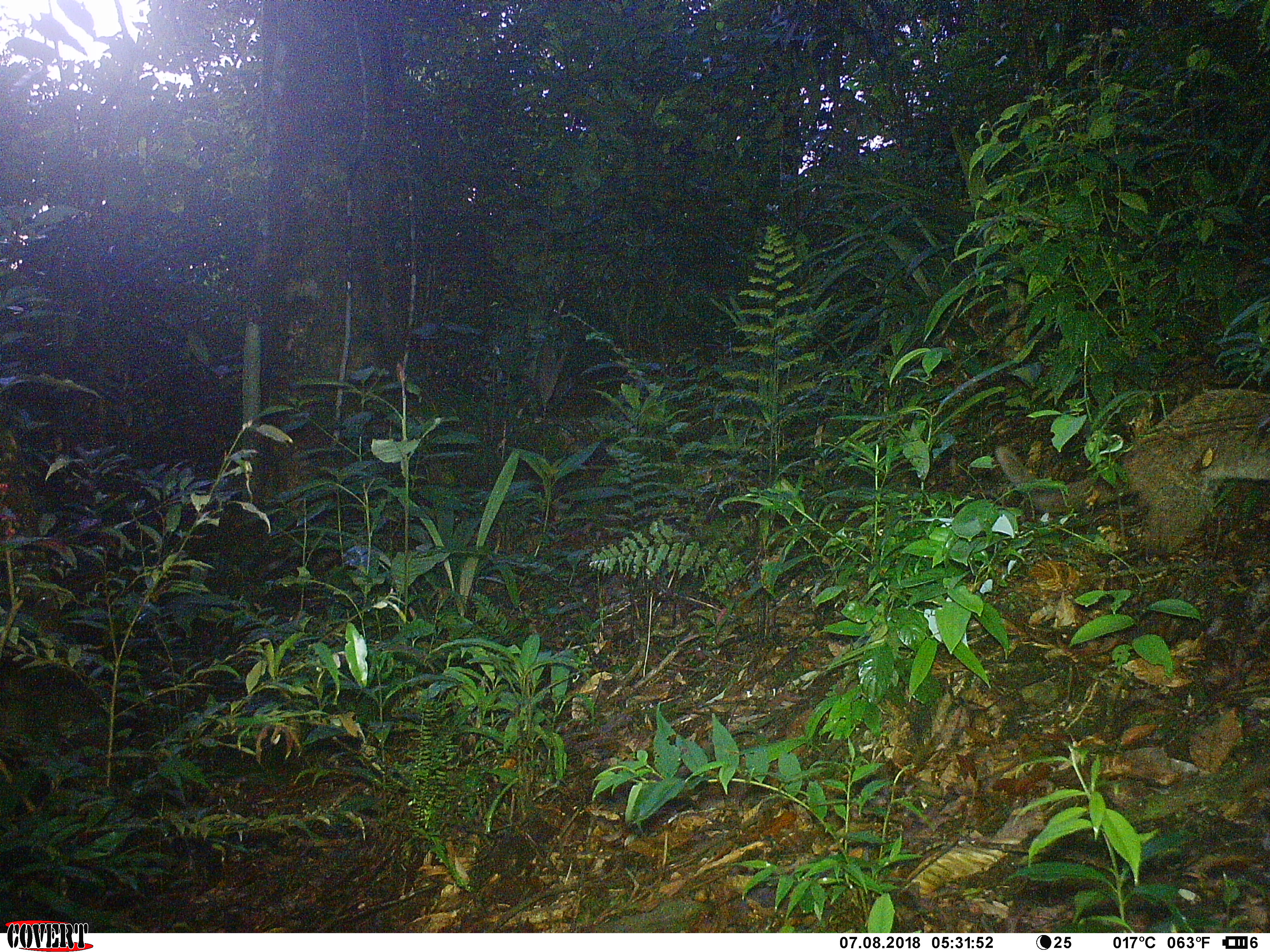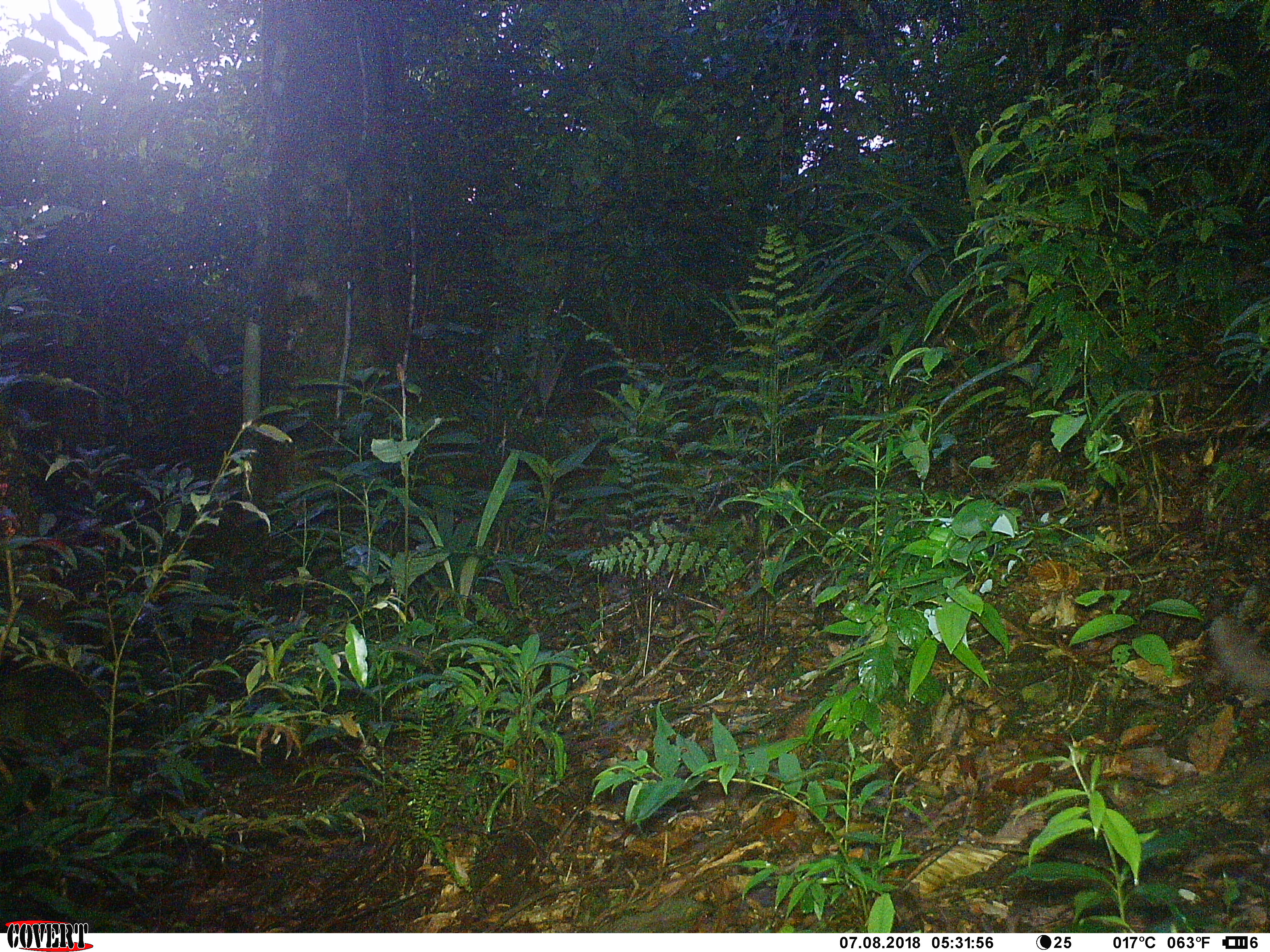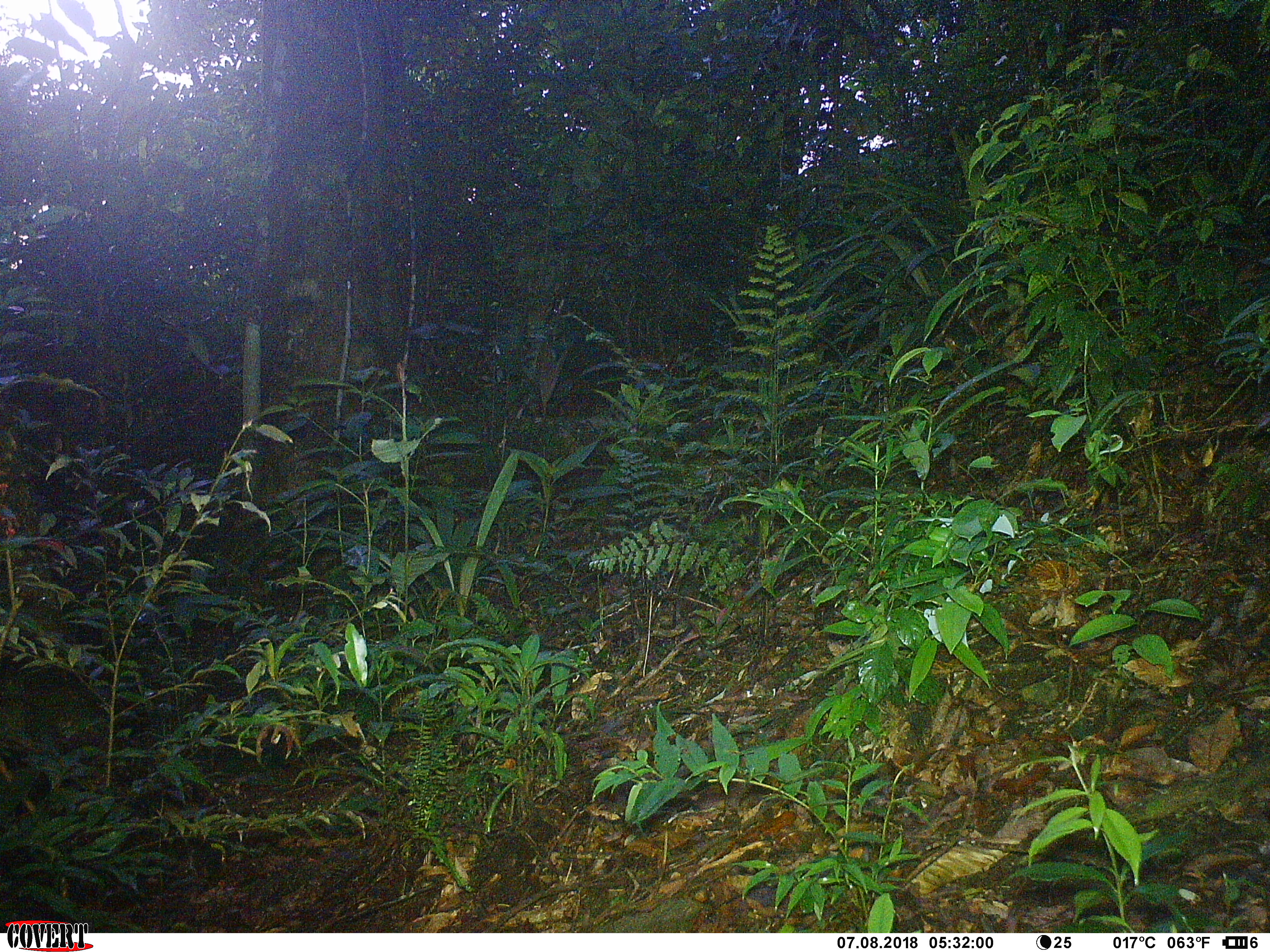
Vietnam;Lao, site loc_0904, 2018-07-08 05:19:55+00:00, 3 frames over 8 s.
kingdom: Animalia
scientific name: Animalia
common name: animal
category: unidentified animal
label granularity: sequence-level